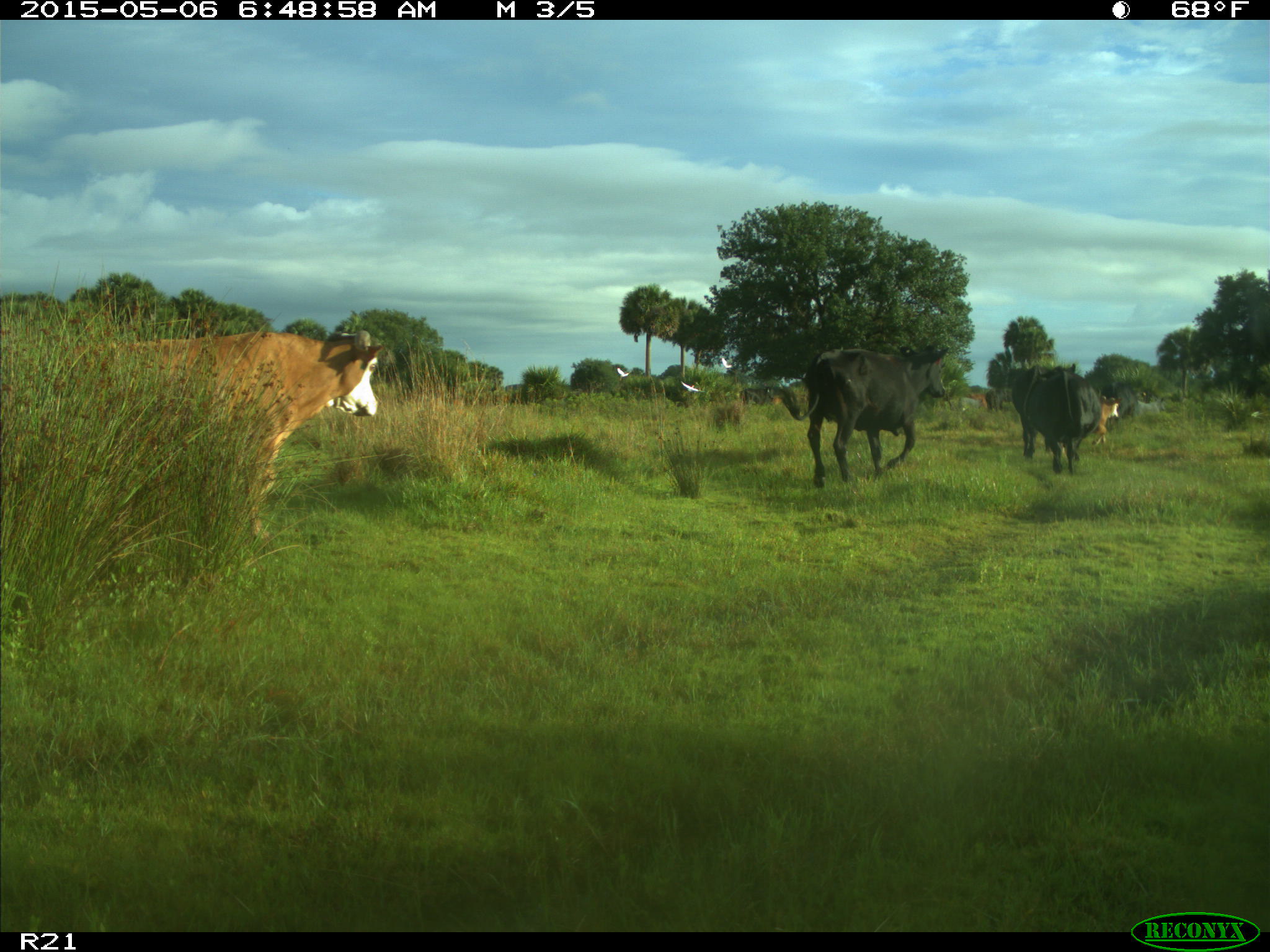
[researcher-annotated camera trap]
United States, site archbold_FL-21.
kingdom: Animalia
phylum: Chordata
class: Mammalia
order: Artiodactyla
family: Bovidae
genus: Bos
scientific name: Bos taurus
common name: domestic cow